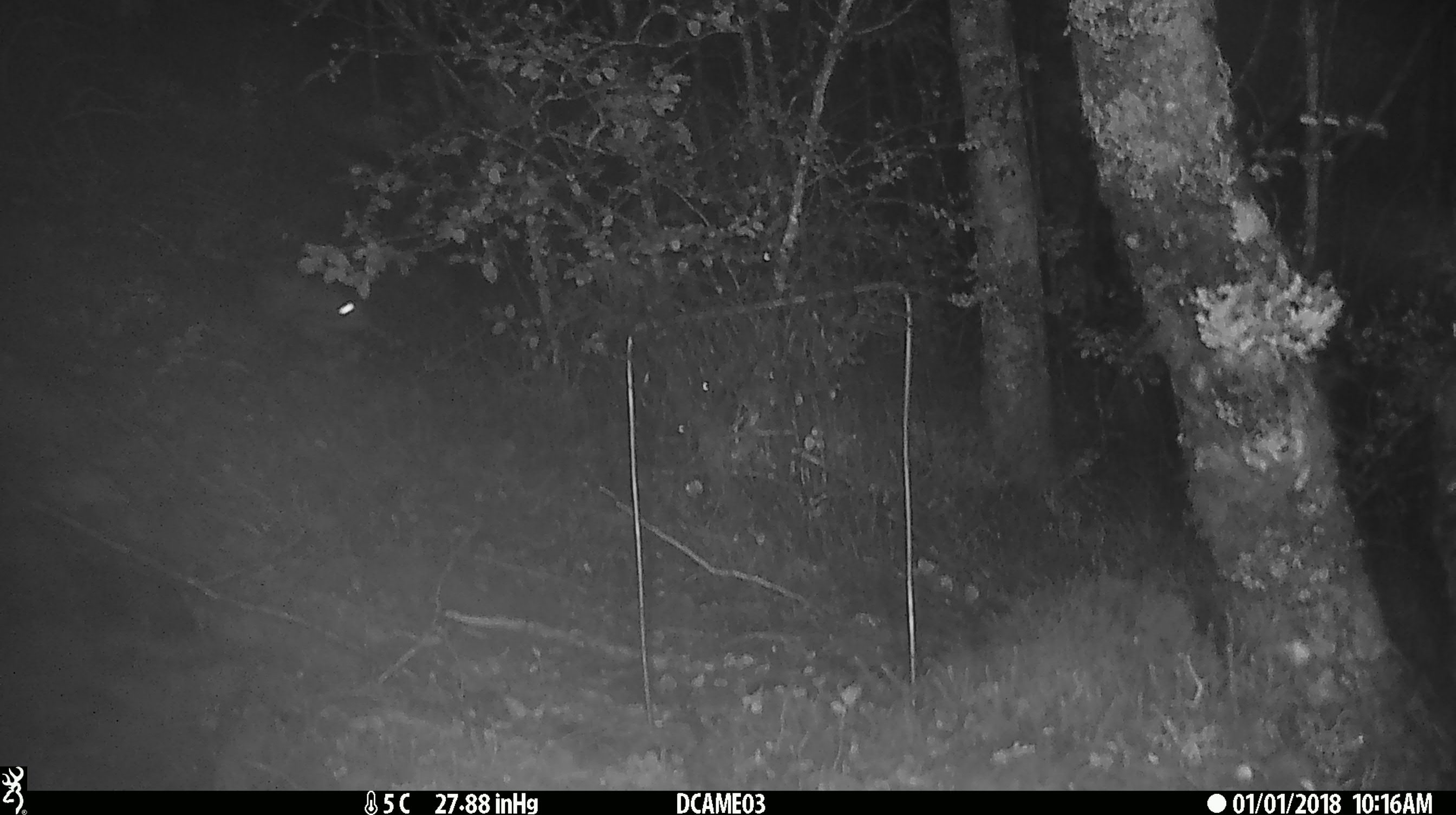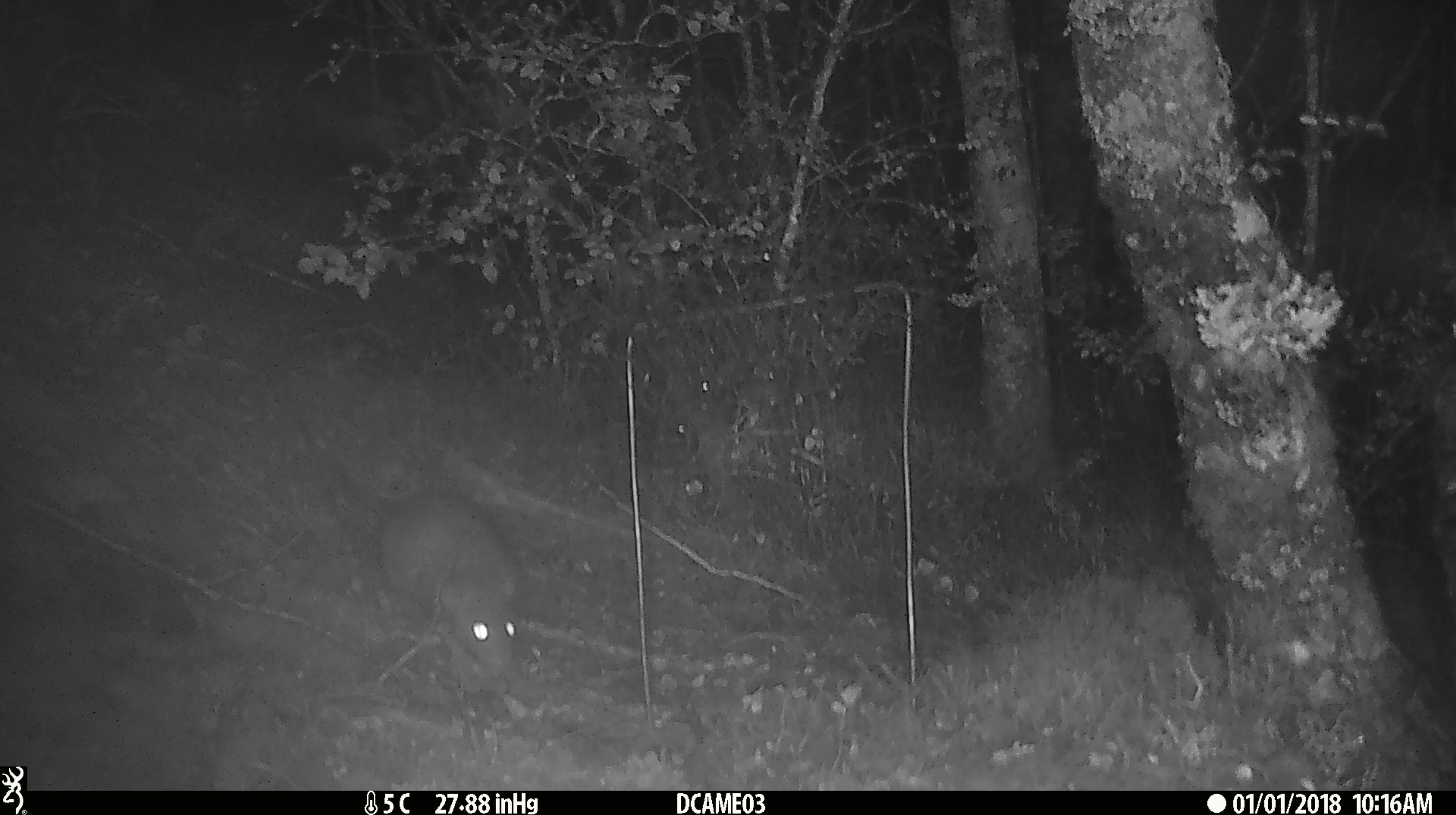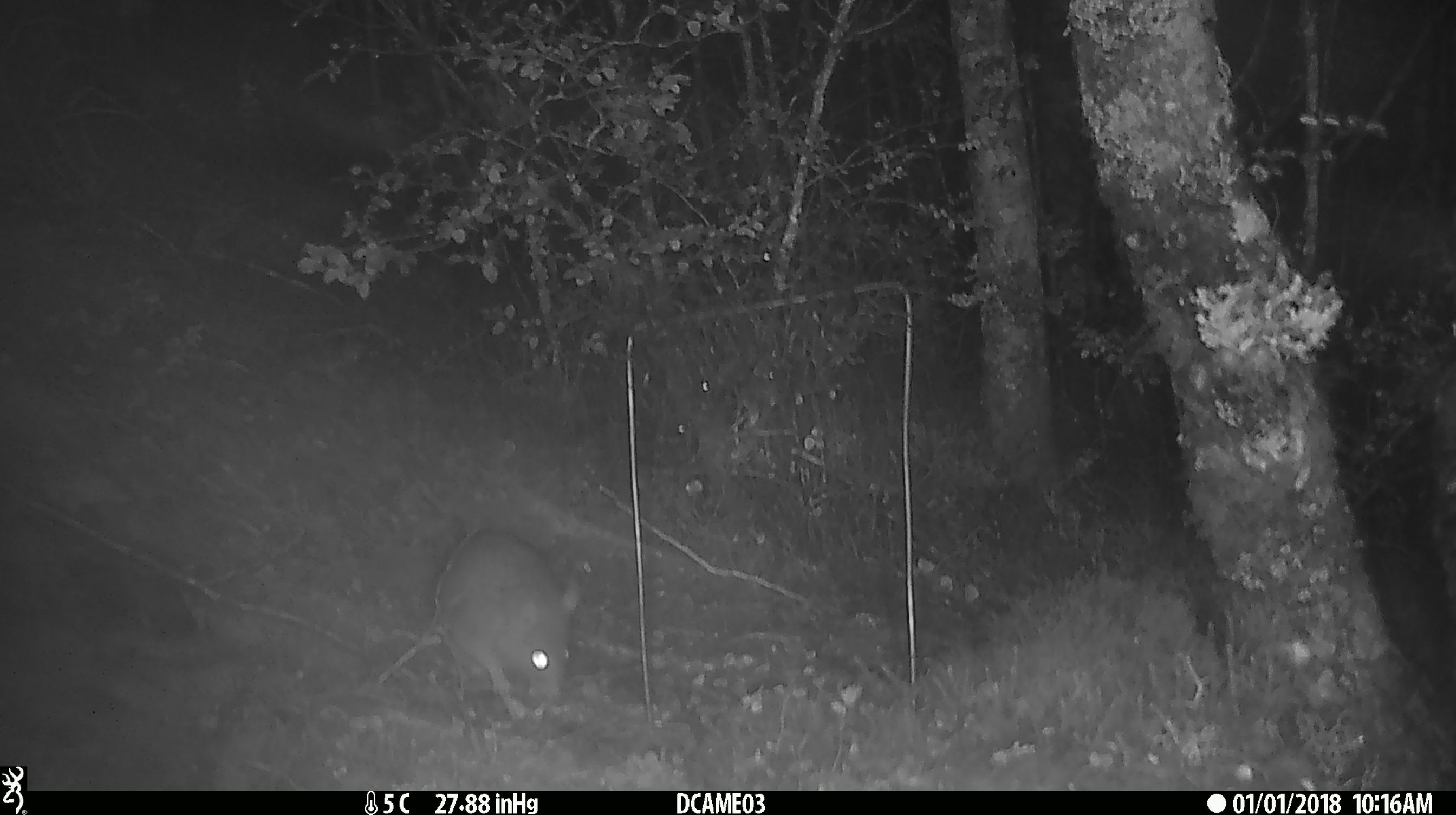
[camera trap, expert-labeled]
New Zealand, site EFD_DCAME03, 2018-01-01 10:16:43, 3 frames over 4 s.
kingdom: Animalia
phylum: Chordata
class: Mammalia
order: Rodentia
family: Muridae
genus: Rattus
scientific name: Rattus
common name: rat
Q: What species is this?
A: Rat (Rattus).